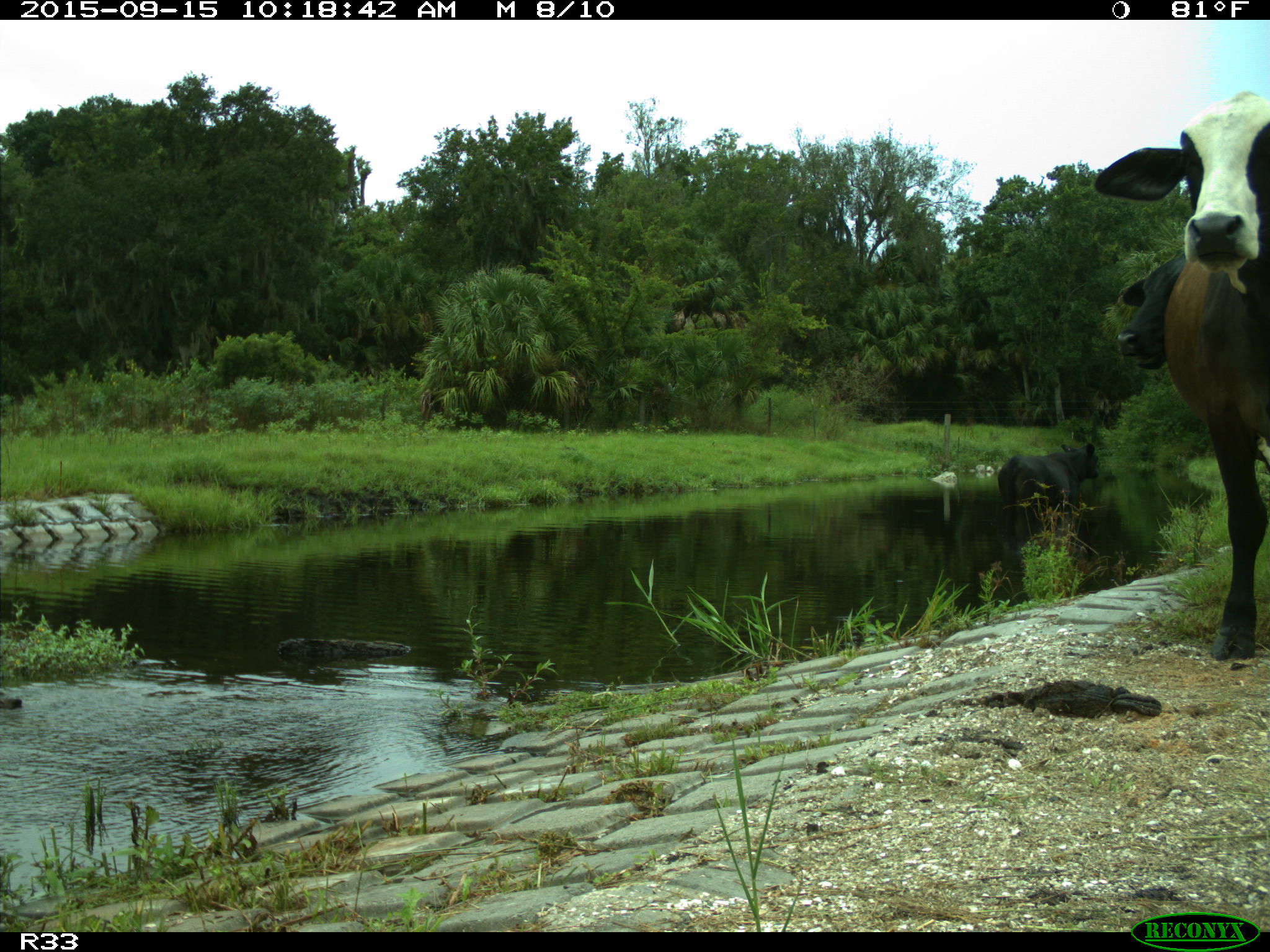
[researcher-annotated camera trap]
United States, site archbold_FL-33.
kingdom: Animalia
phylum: Chordata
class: Mammalia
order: Artiodactyla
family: Bovidae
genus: Bos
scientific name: Bos taurus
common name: domestic cow